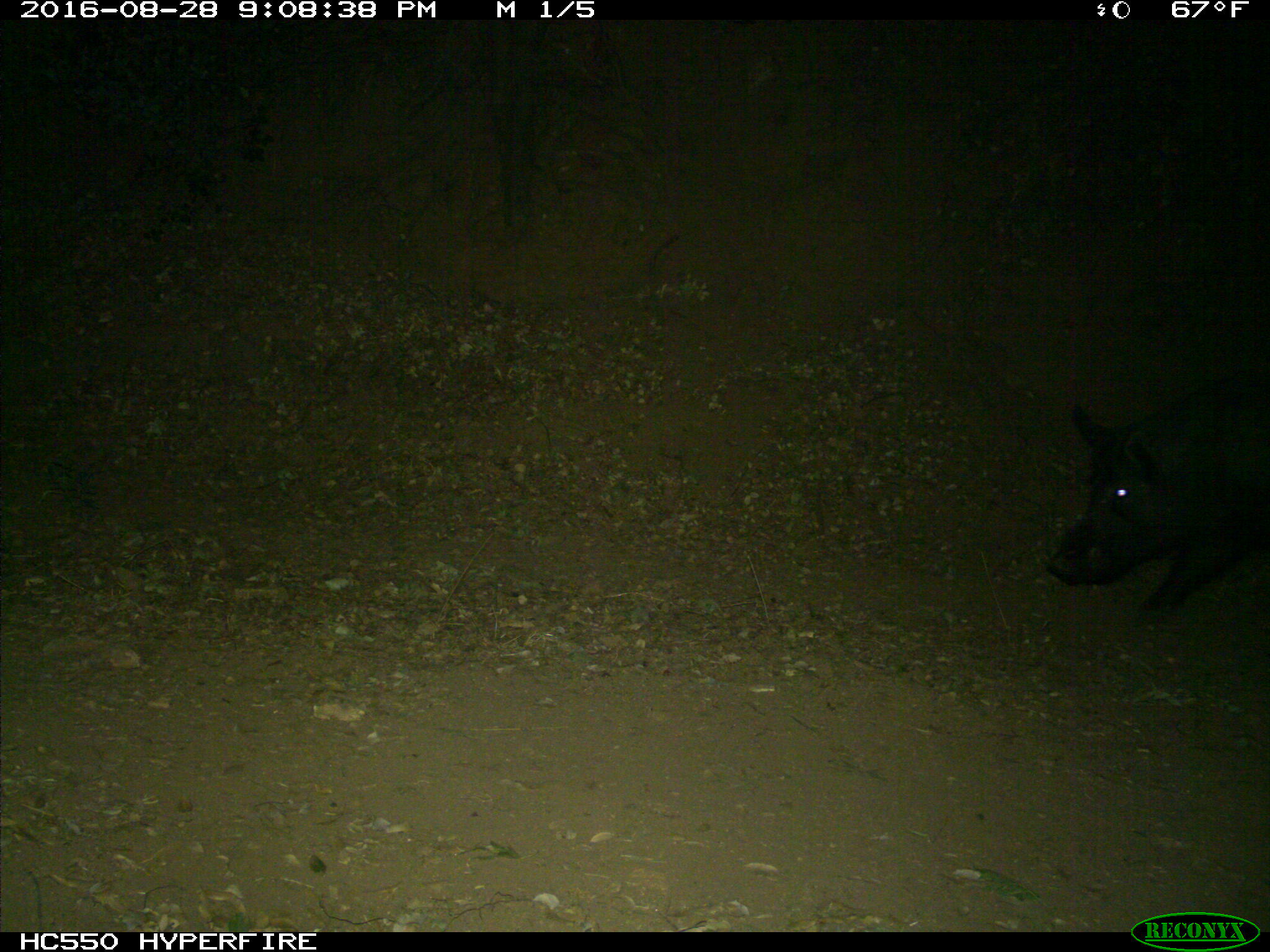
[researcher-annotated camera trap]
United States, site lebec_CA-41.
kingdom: Animalia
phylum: Chordata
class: Mammalia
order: Artiodactyla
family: Suidae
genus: Sus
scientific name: Sus scrofa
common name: wild boar